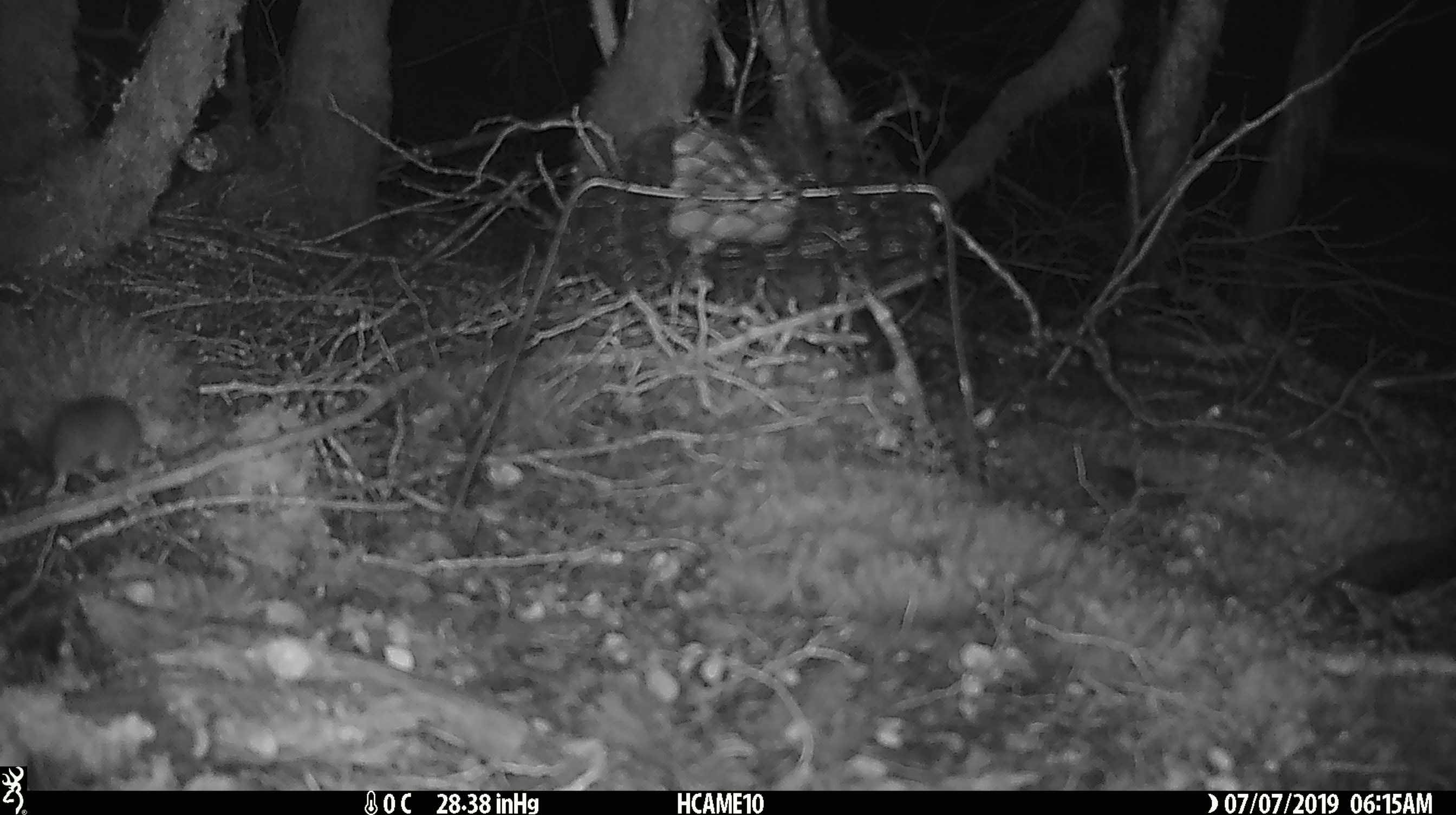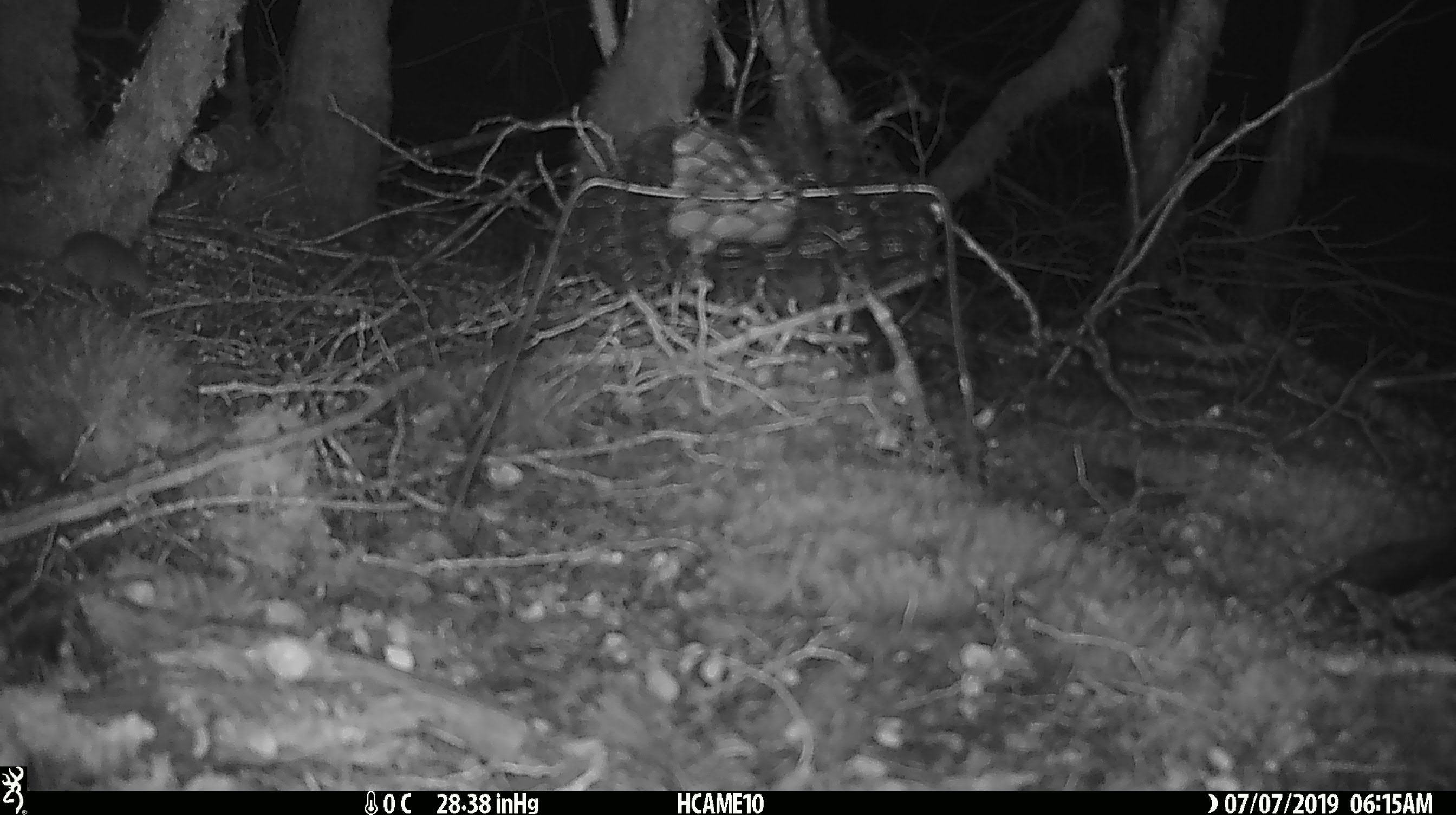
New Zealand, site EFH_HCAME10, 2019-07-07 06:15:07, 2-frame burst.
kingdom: Animalia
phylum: Chordata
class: Mammalia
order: Rodentia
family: Muridae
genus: Mus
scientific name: Mus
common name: mouse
Mouse (Mus).